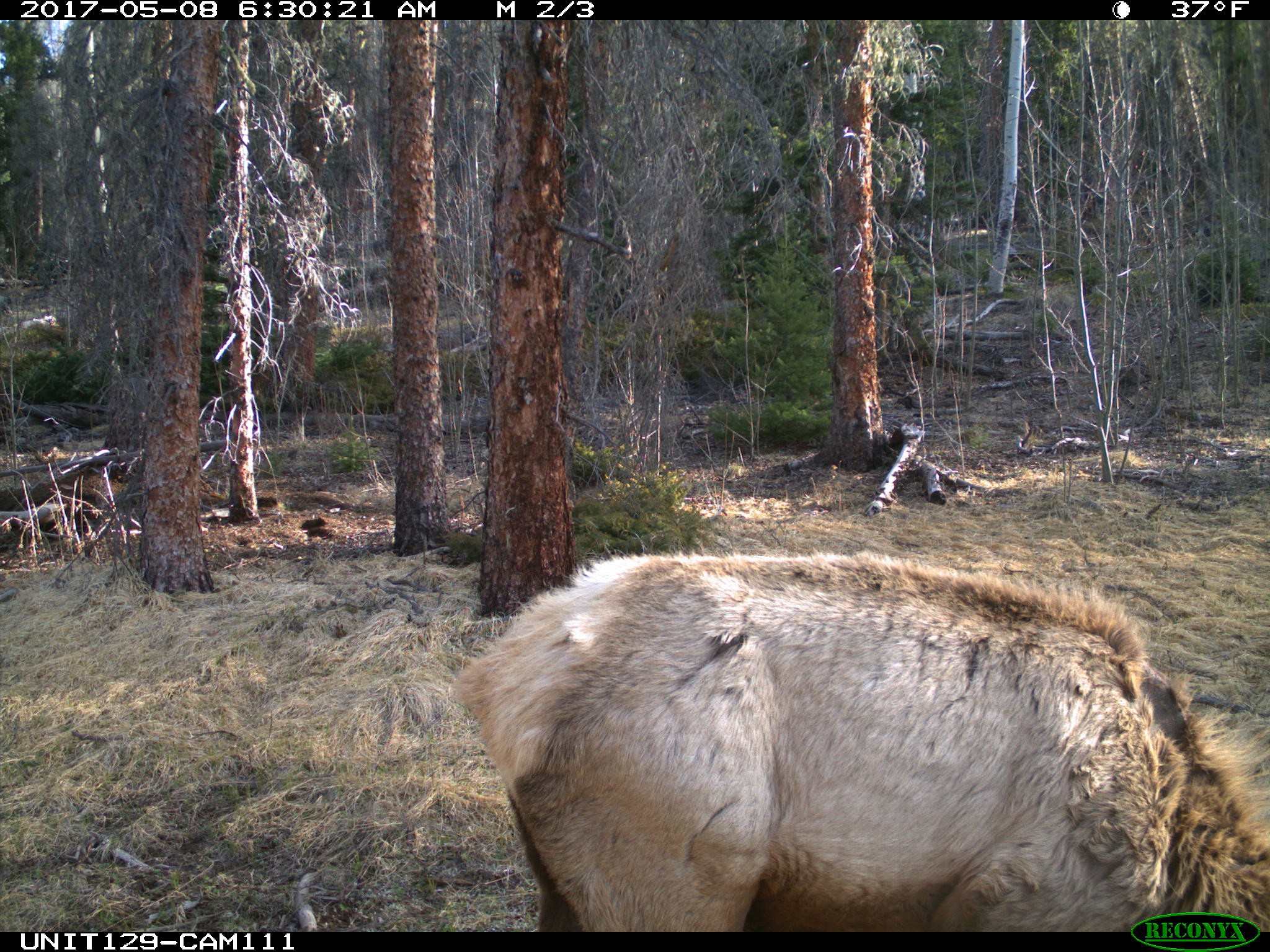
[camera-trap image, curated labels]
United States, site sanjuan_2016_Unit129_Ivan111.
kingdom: Animalia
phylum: Chordata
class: Mammalia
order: Artiodactyla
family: Cervidae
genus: Cervus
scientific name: Cervus elaphus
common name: red deer